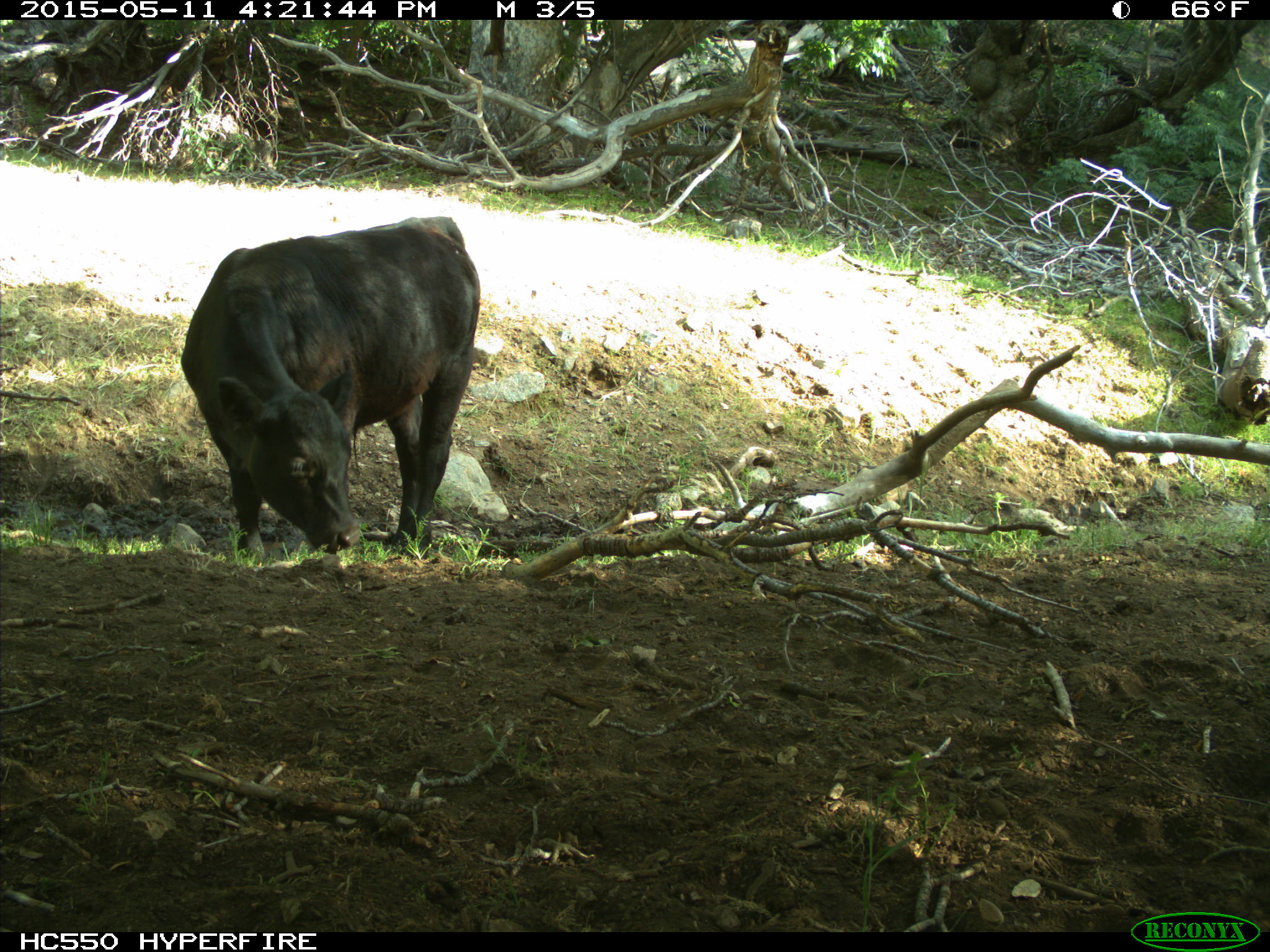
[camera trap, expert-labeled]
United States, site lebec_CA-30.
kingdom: Animalia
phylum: Chordata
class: Mammalia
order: Artiodactyla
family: Bovidae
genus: Bos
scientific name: Bos taurus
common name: domestic cow